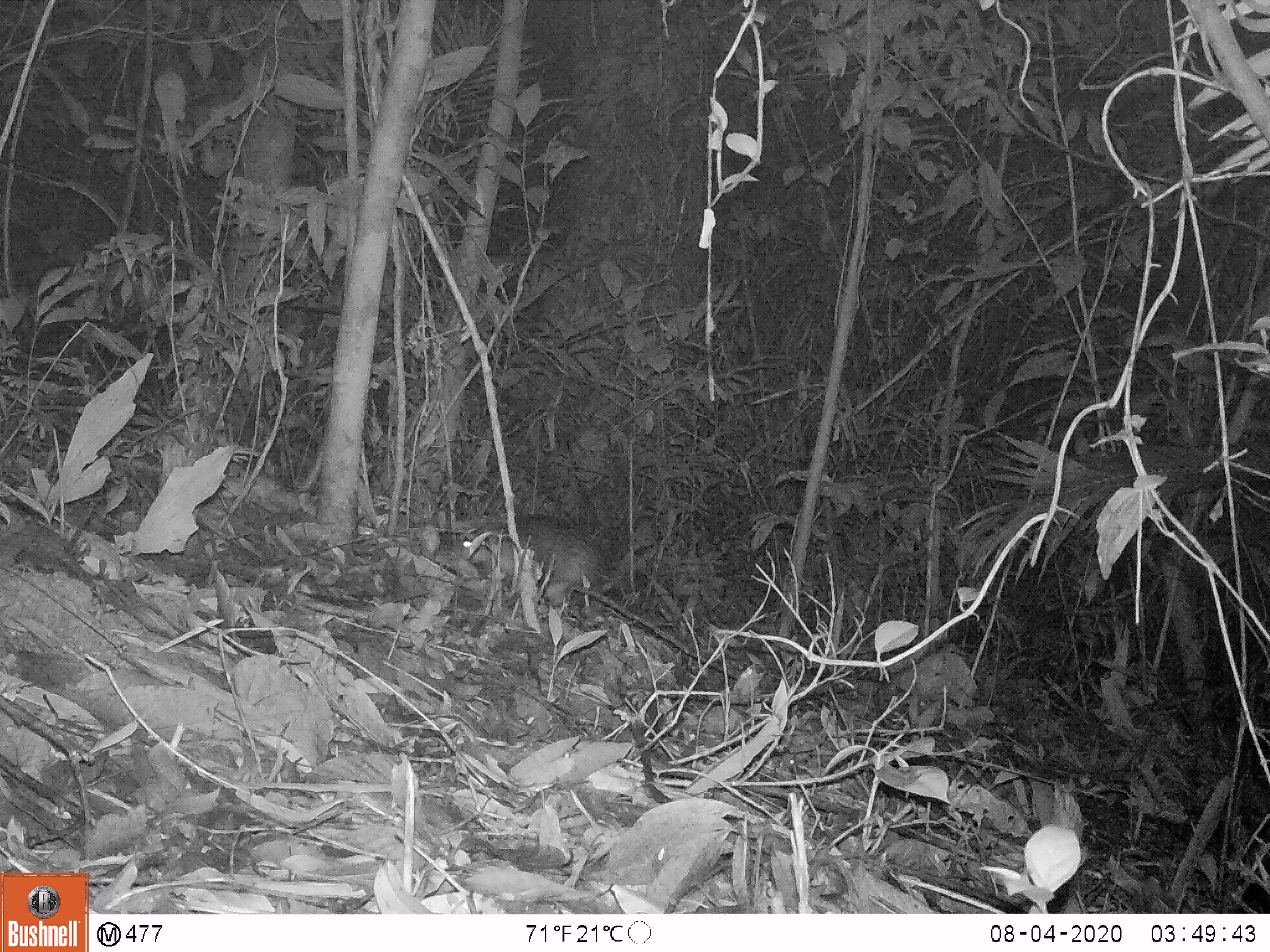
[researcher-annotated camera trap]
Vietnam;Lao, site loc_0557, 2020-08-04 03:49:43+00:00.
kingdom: Animalia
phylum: Chordata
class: Mammalia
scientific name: Mammalia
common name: mammal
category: unidentified small mammal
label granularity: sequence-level